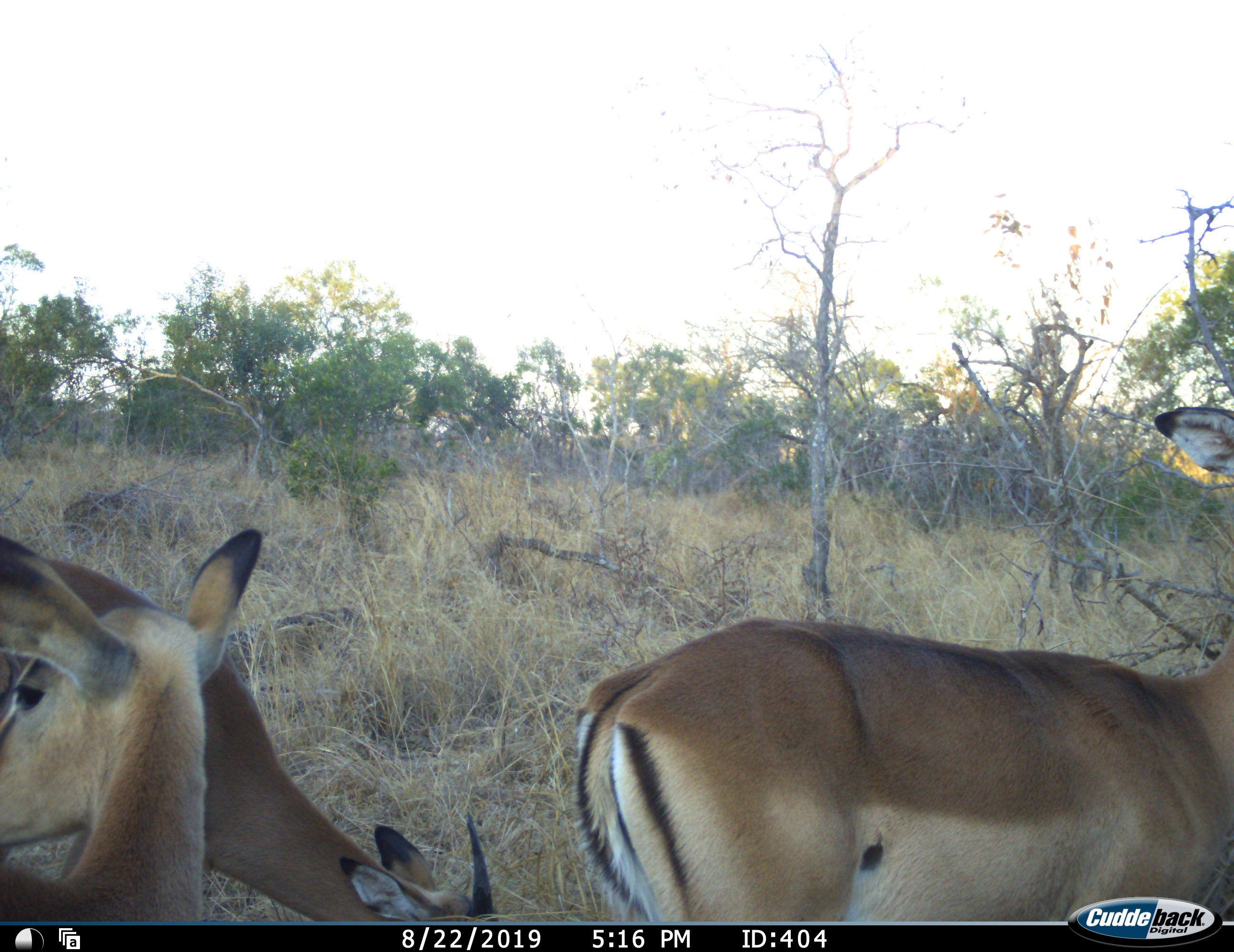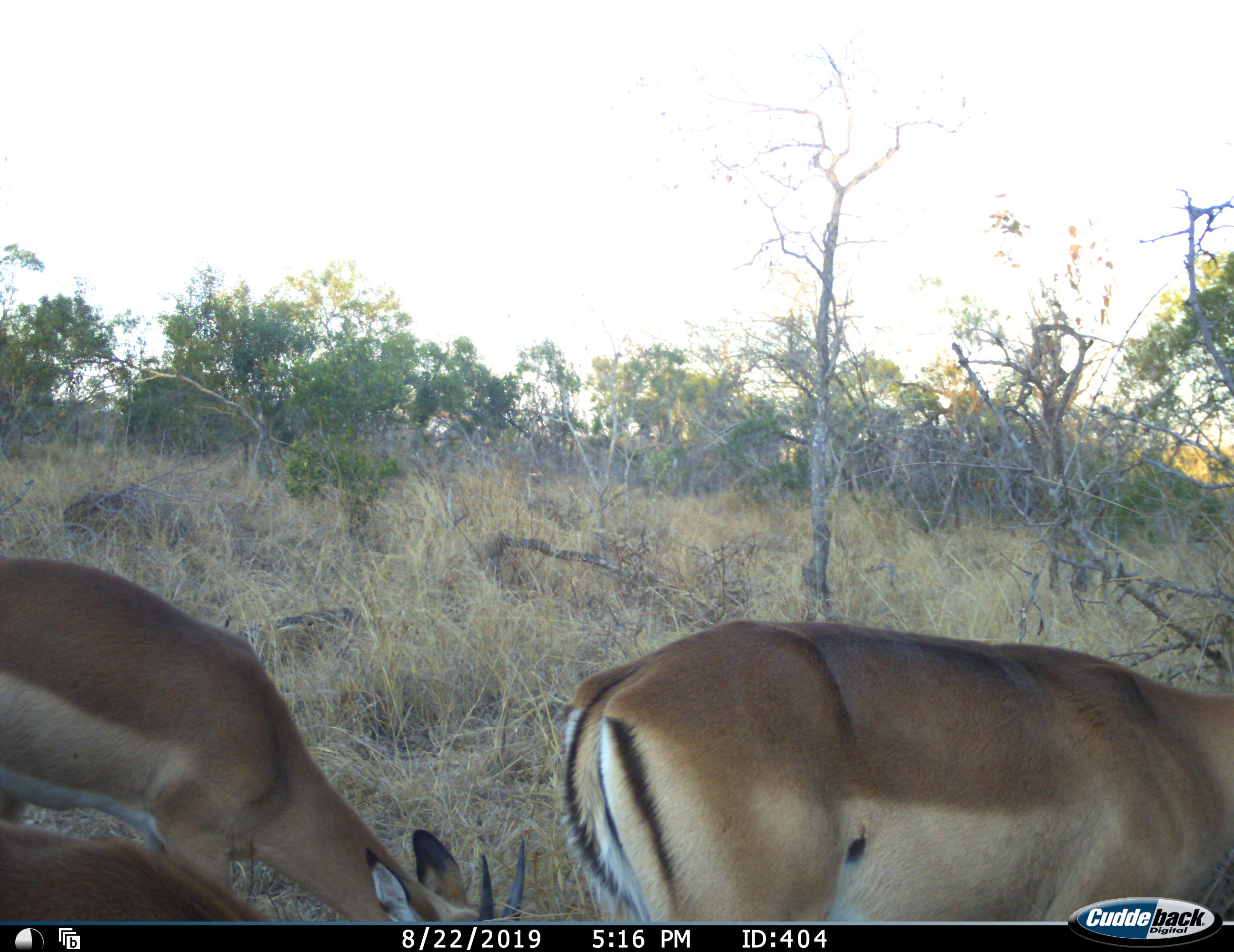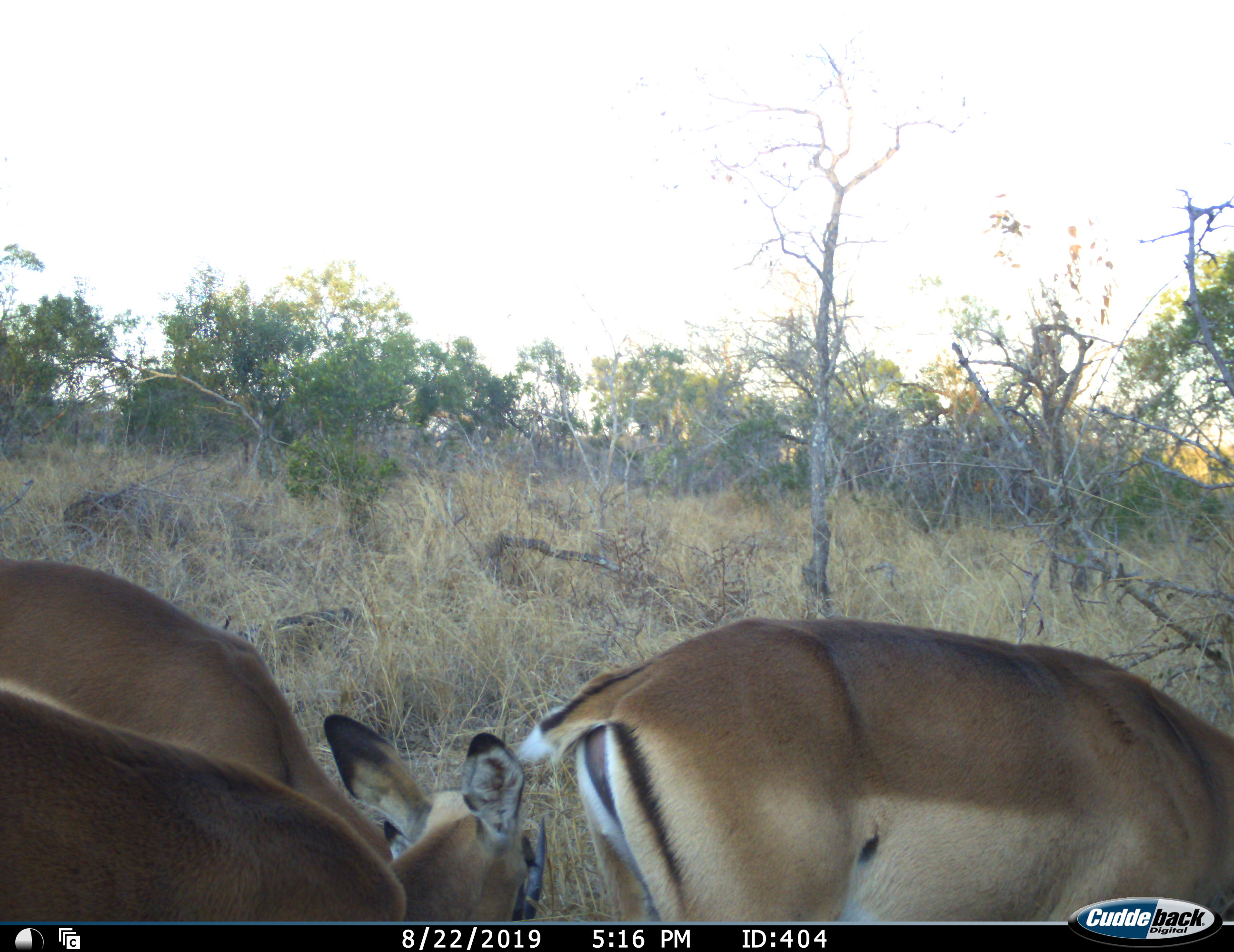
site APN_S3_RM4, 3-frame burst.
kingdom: Animalia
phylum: Chordata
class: Mammalia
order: Artiodactyla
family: Bovidae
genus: Aepyceros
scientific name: Aepyceros melampus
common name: impala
Impala (Aepyceros melampus), count 3. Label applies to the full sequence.